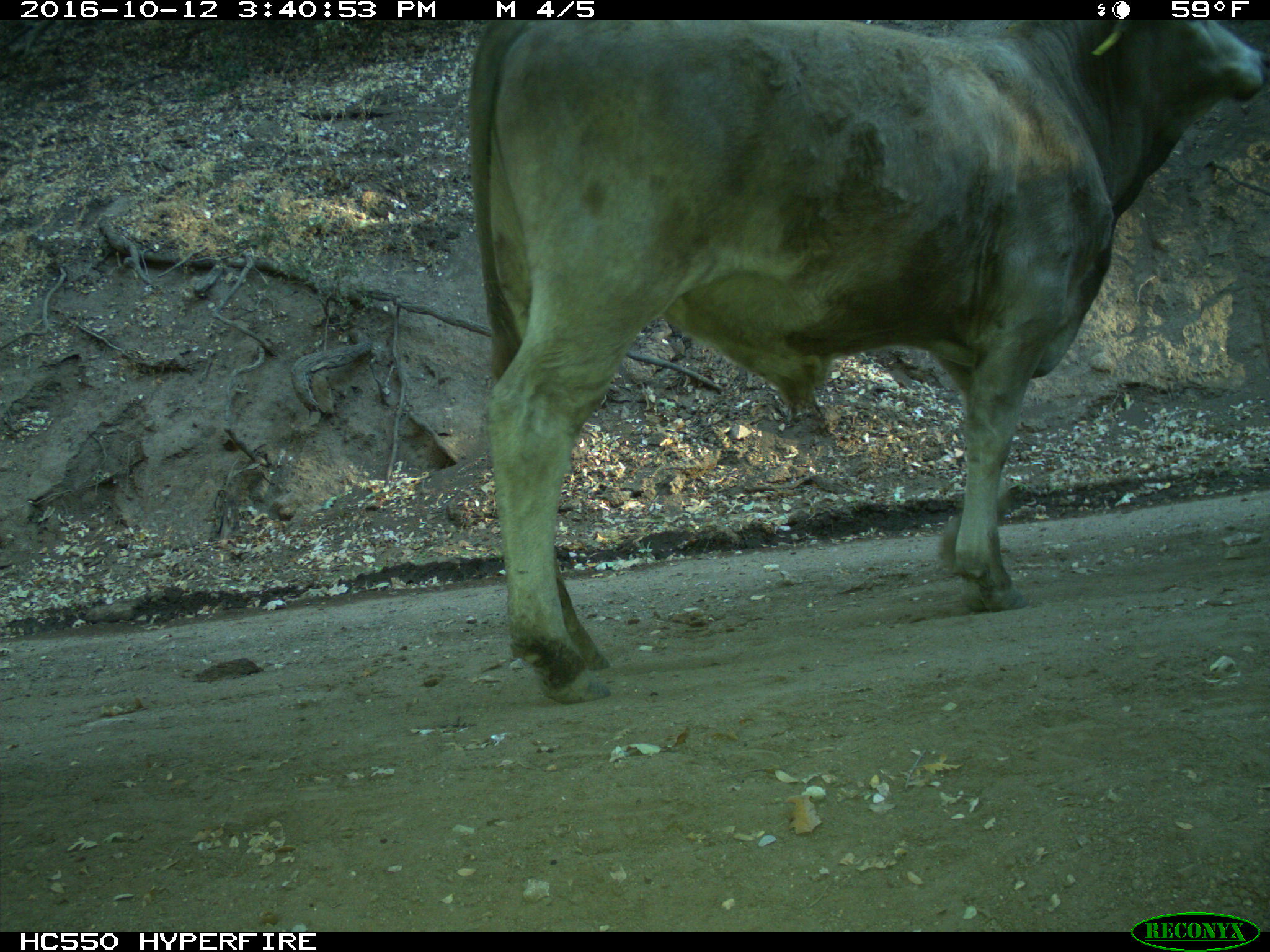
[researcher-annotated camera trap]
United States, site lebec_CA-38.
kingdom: Animalia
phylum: Chordata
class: Mammalia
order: Artiodactyla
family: Bovidae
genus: Bos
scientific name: Bos taurus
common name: domestic cow